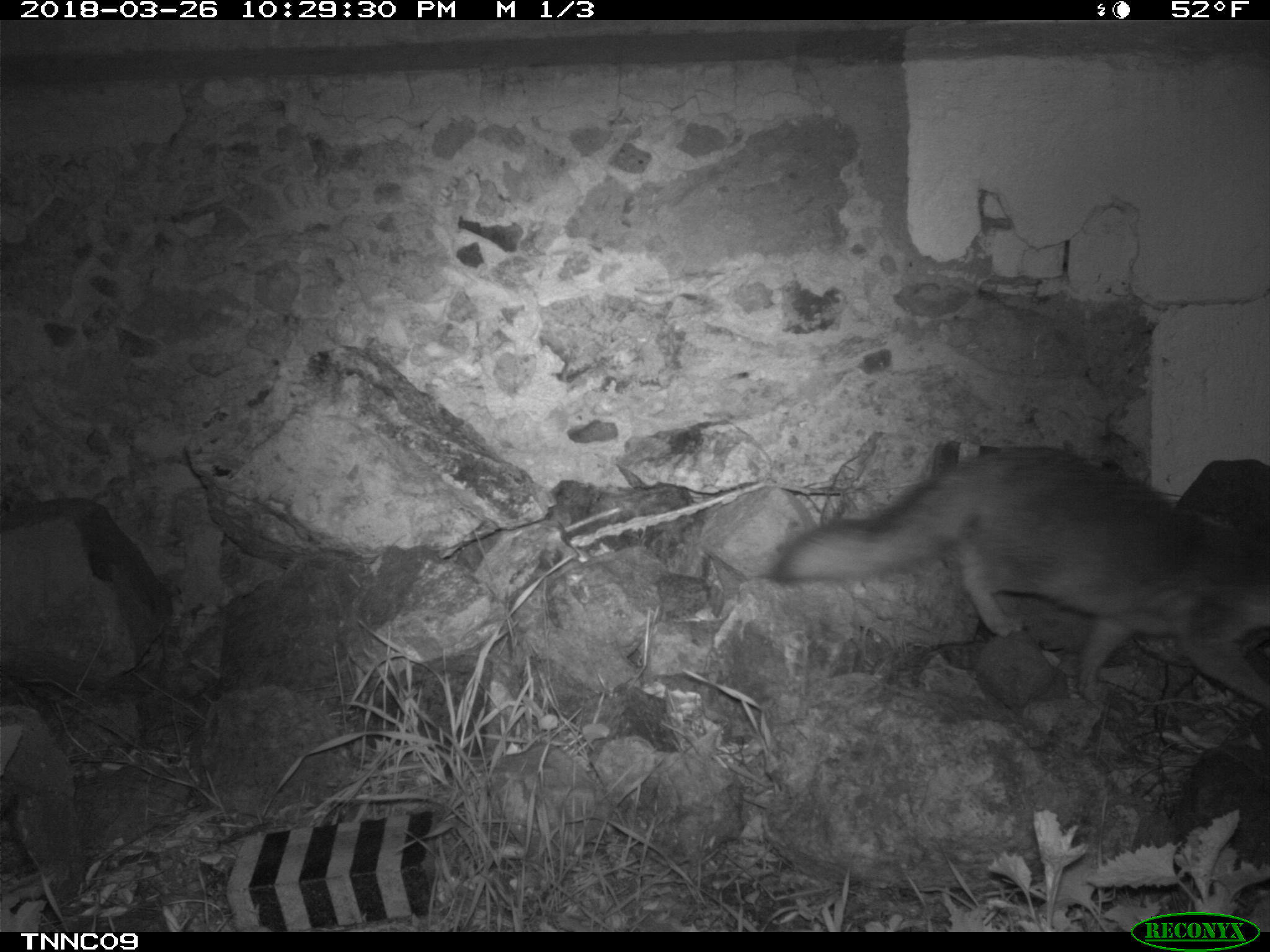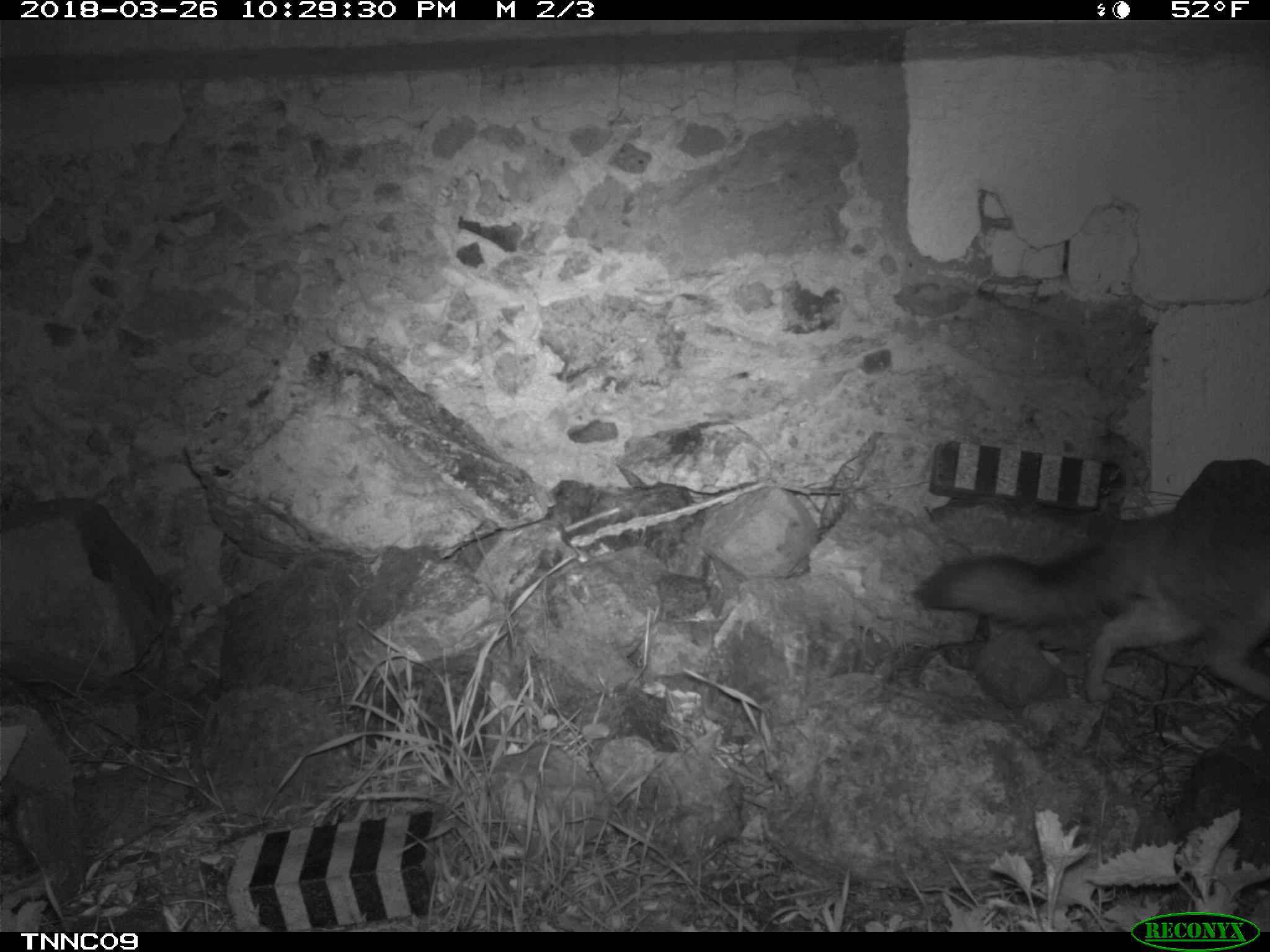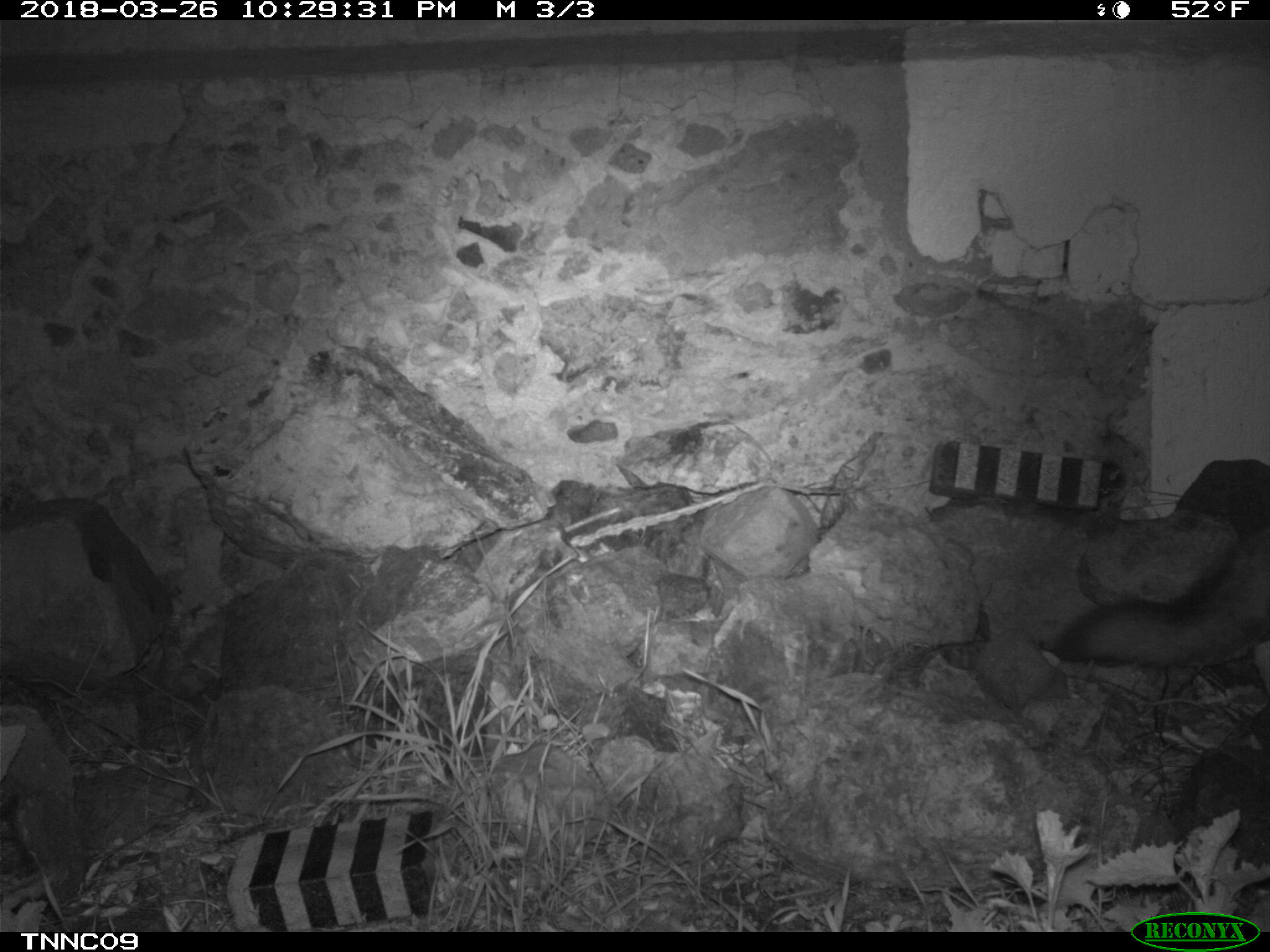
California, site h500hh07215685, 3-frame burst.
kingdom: Animalia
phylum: Chordata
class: Mammalia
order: Carnivora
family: Canidae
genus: Urocyon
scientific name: Urocyon littoralis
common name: island fox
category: fox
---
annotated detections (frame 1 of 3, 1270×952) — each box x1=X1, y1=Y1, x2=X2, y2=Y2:
fox: x1=762, y1=441, x2=1269, y2=711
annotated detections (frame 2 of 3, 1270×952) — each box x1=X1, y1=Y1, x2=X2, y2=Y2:
fox: x1=912, y1=459, x2=1269, y2=703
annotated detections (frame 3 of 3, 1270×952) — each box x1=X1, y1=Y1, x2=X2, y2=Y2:
fox: x1=1058, y1=529, x2=1269, y2=663